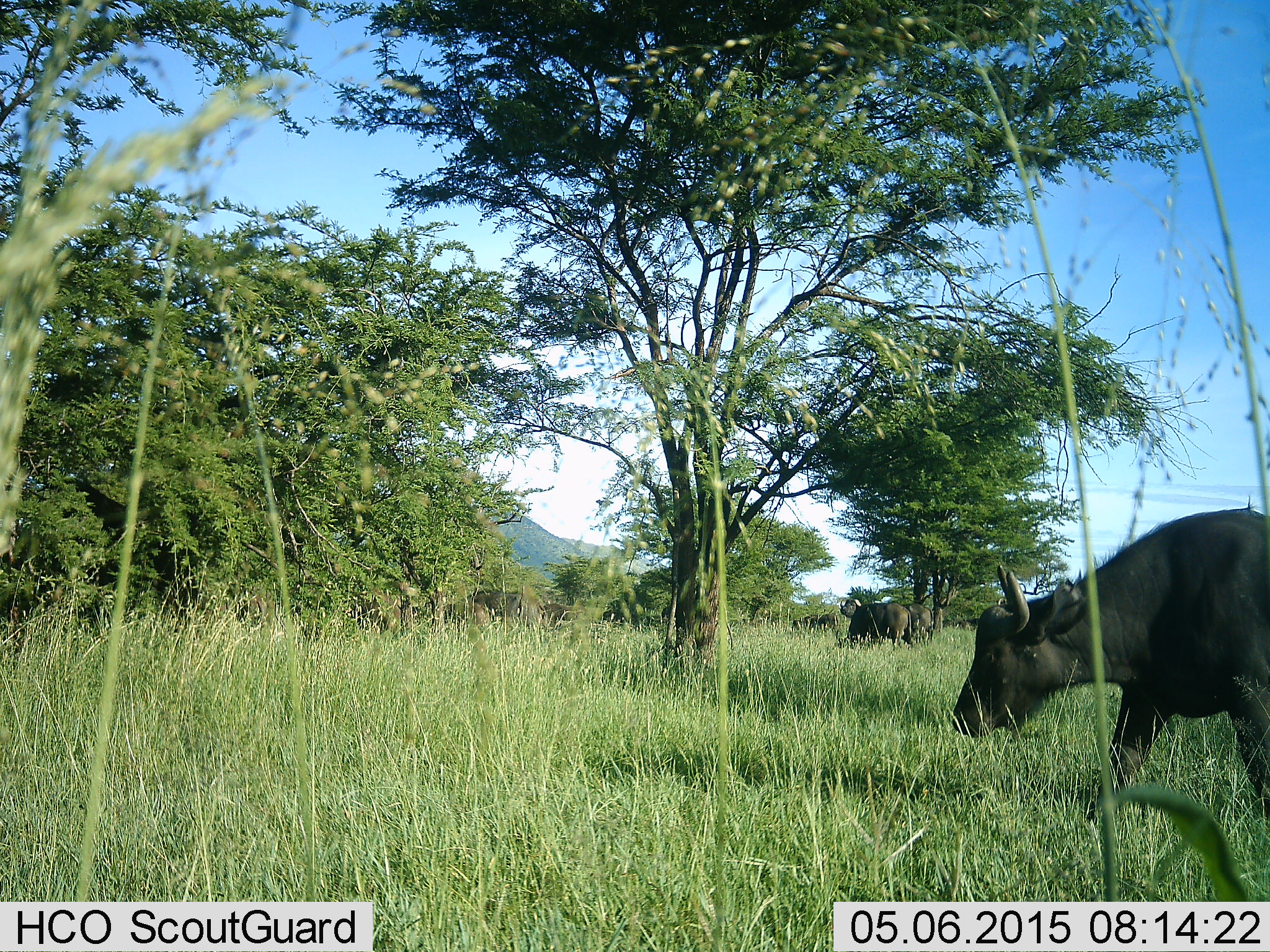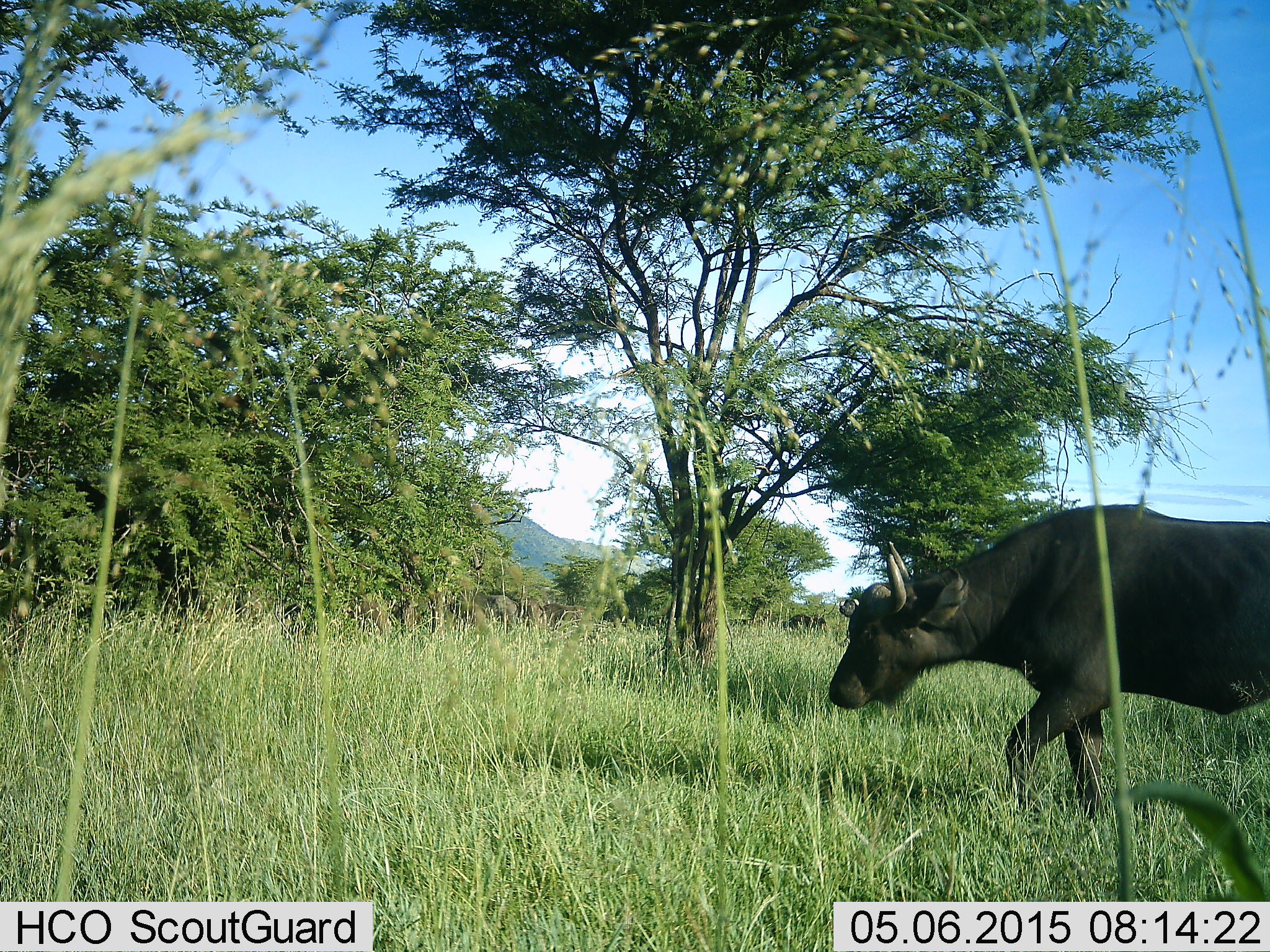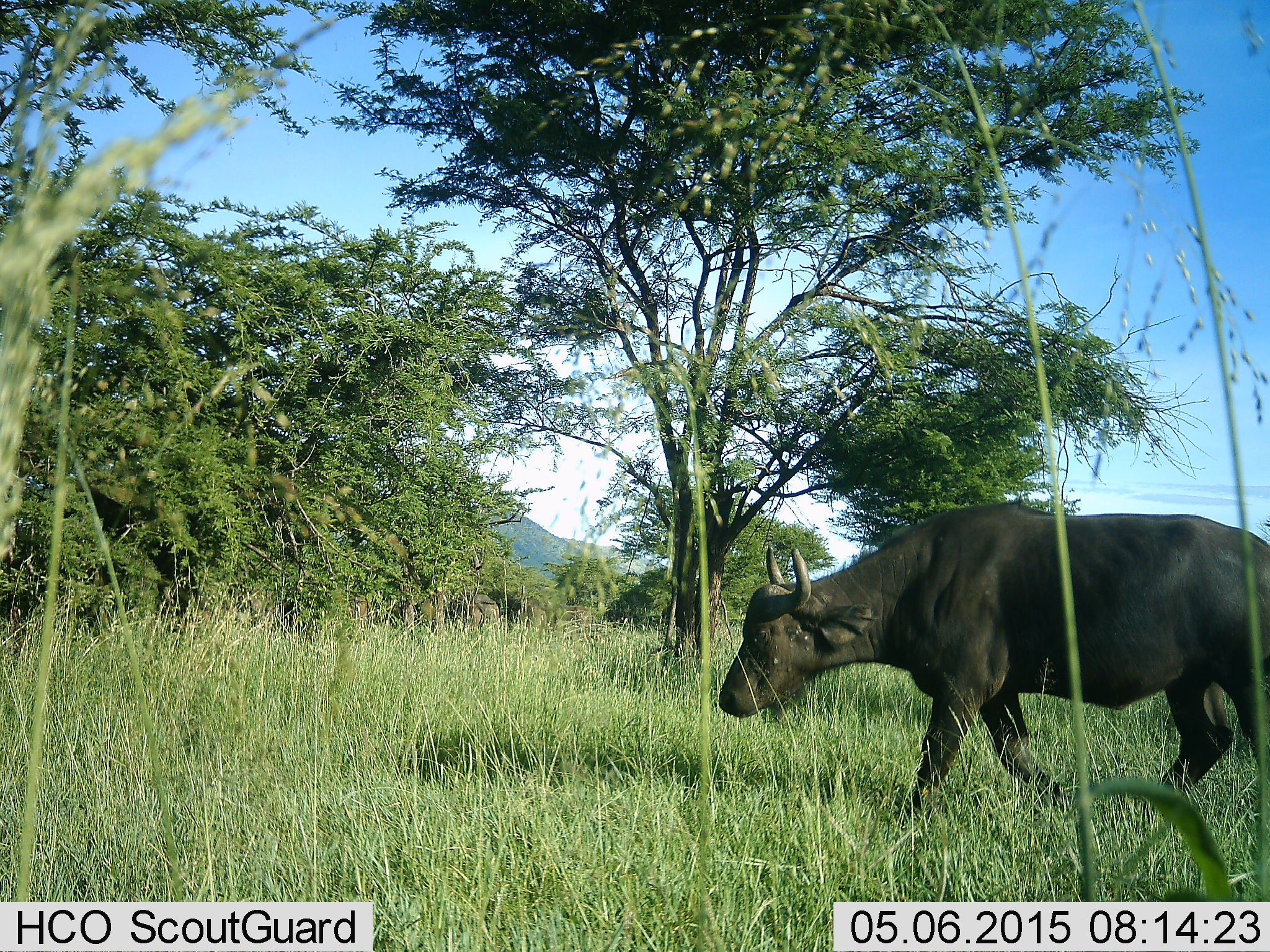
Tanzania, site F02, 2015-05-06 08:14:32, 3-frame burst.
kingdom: Animalia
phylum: Chordata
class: Mammalia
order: Artiodactyla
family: Bovidae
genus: Syncerus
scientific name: Syncerus caffer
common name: cape buffalo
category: buffalo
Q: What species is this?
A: Buffalo (cape buffalo) (Syncerus caffer).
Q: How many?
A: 1.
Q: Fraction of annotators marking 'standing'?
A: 30%.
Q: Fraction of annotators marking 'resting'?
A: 0%.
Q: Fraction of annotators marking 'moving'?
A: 90%.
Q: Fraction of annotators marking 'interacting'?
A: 0%.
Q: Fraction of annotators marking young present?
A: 10%.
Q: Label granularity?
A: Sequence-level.